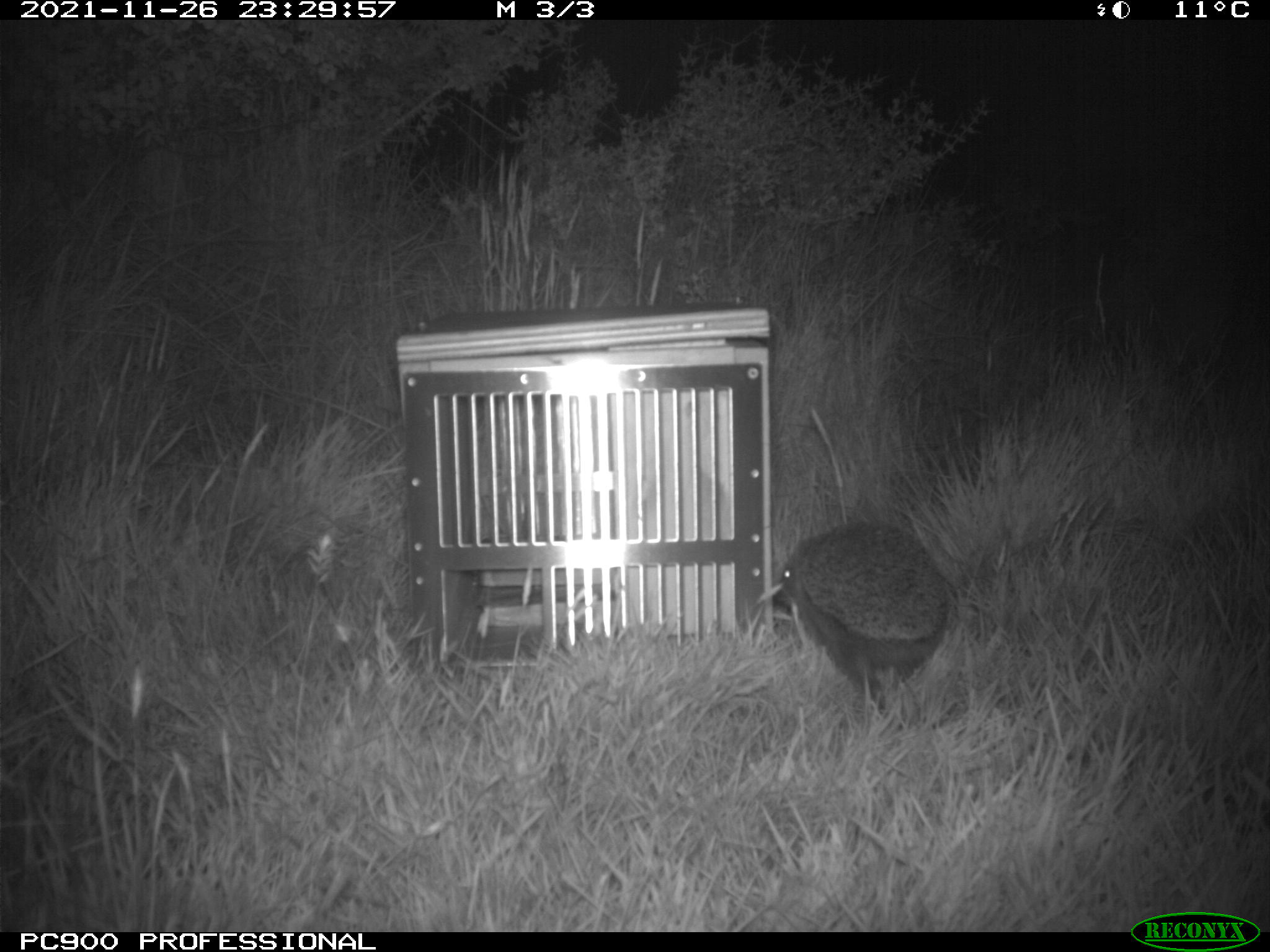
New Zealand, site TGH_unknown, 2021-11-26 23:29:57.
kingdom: Animalia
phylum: Chordata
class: Mammalia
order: Eulipotyphla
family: Erinaceidae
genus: Erinaceus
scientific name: Erinaceus europaeus europaeus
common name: european hedgehog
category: hedgehog